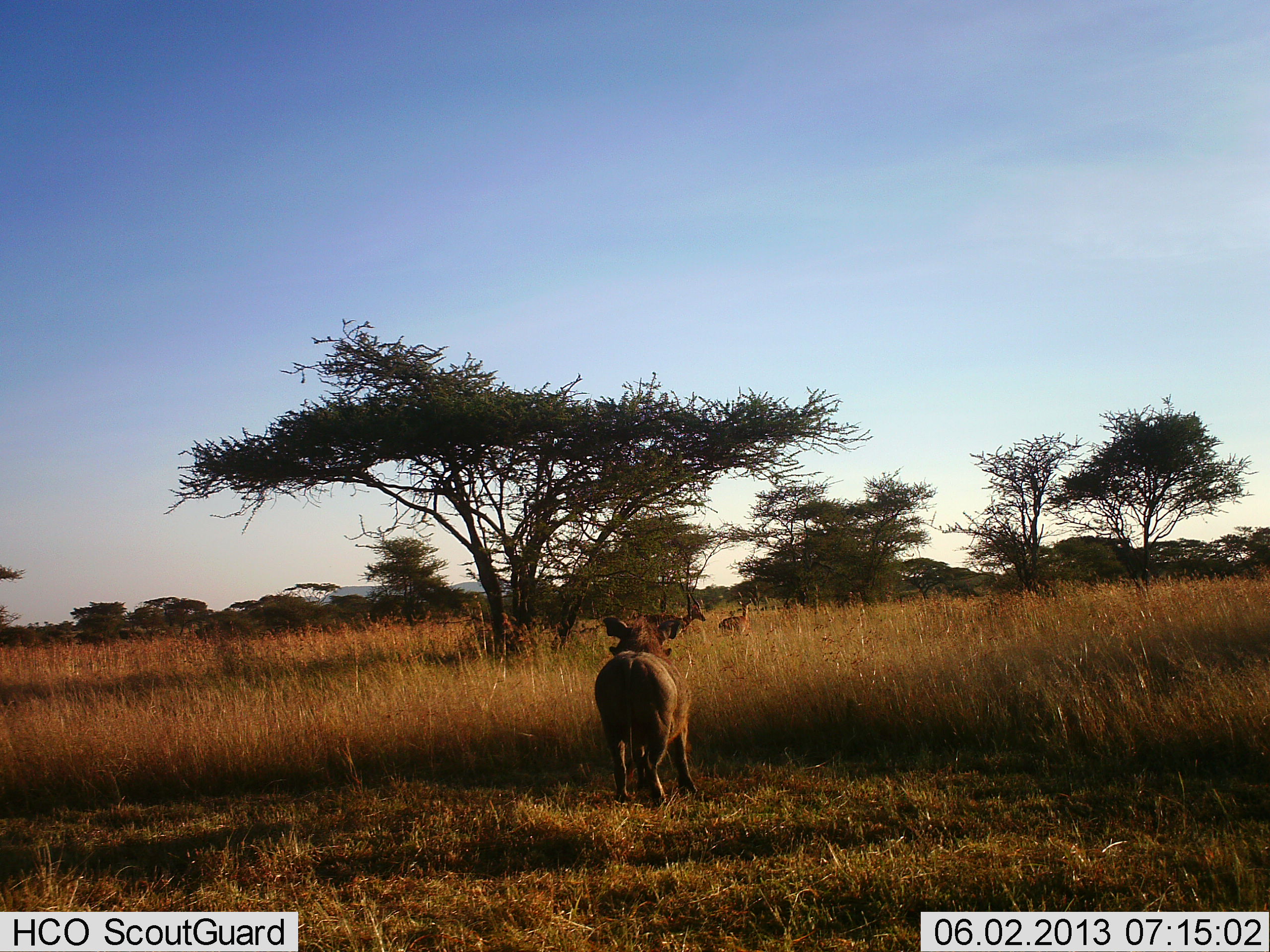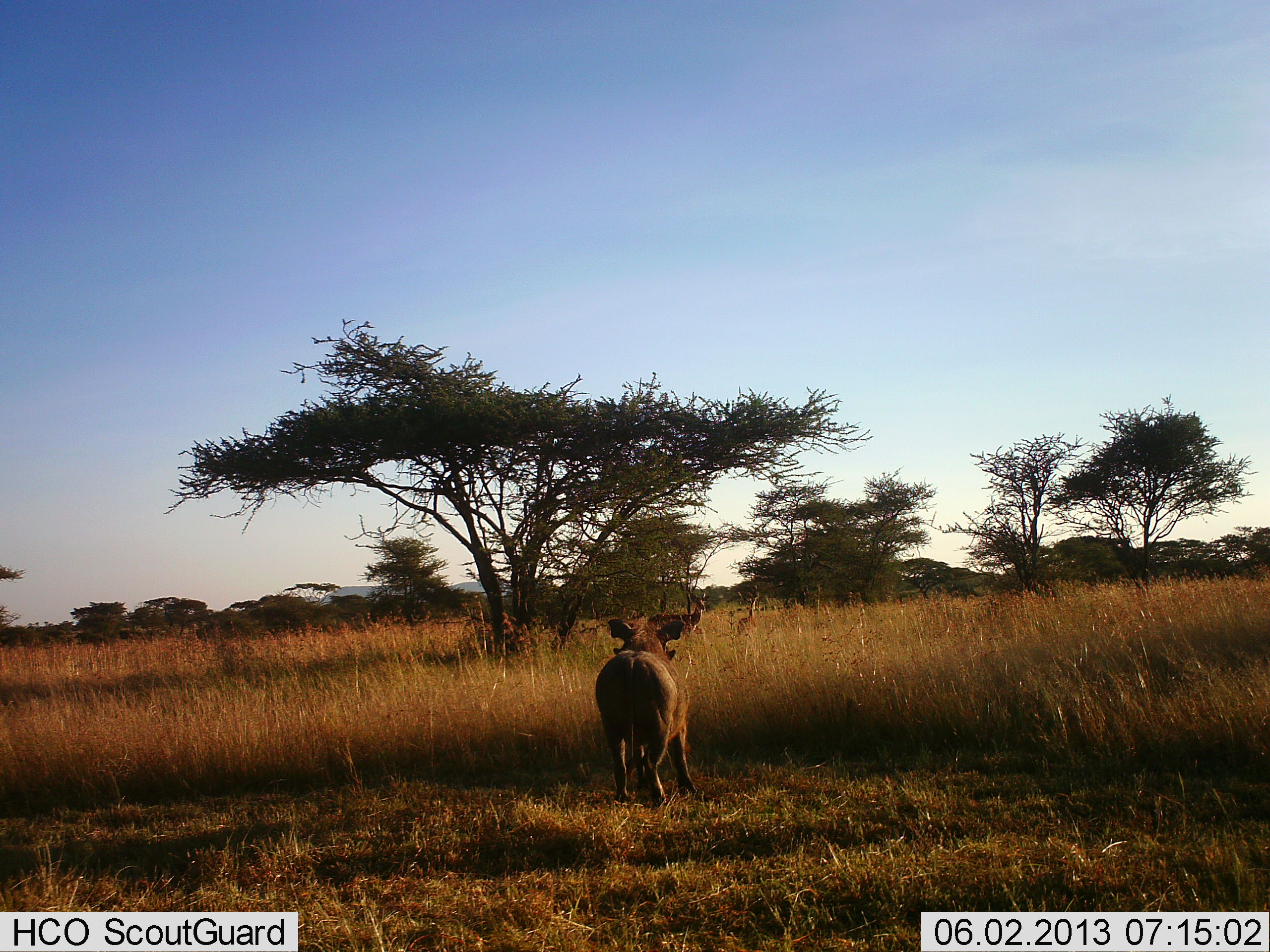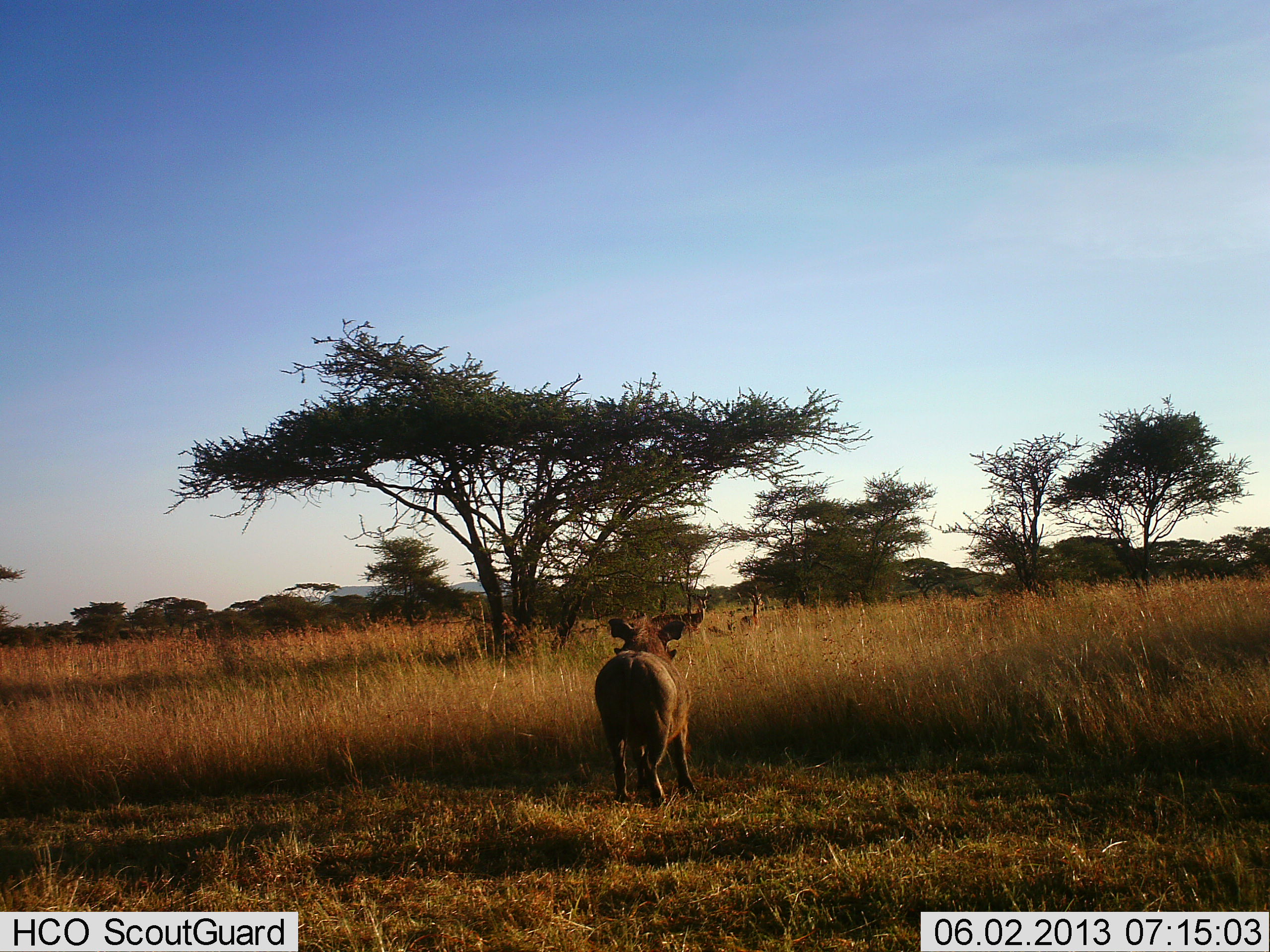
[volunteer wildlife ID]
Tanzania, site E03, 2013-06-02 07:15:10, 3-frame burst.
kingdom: Animalia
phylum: Chordata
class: Mammalia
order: Artiodactyla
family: Bovidae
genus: Eudorcas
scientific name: Eudorcas thomsonii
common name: thomson's gazelle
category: gazellethomsons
Gazellethomsons (thomson's gazelle) (Eudorcas thomsonii), count 2. Behavior (volunteer vote fractions): standing 14%, resting 0%, moving 100%, interacting 14%. Young present (vote fraction): 14%. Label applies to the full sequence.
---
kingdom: Animalia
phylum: Chordata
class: Mammalia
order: Artiodactyla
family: Suidae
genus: Phacochoerus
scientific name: Phacochoerus africanus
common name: warthog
Warthog (Phacochoerus africanus), count 1. Behavior (volunteer vote fractions): standing 83%, resting 0%, moving 10%, interacting 3%. Young present (vote fraction): 0%. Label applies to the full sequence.